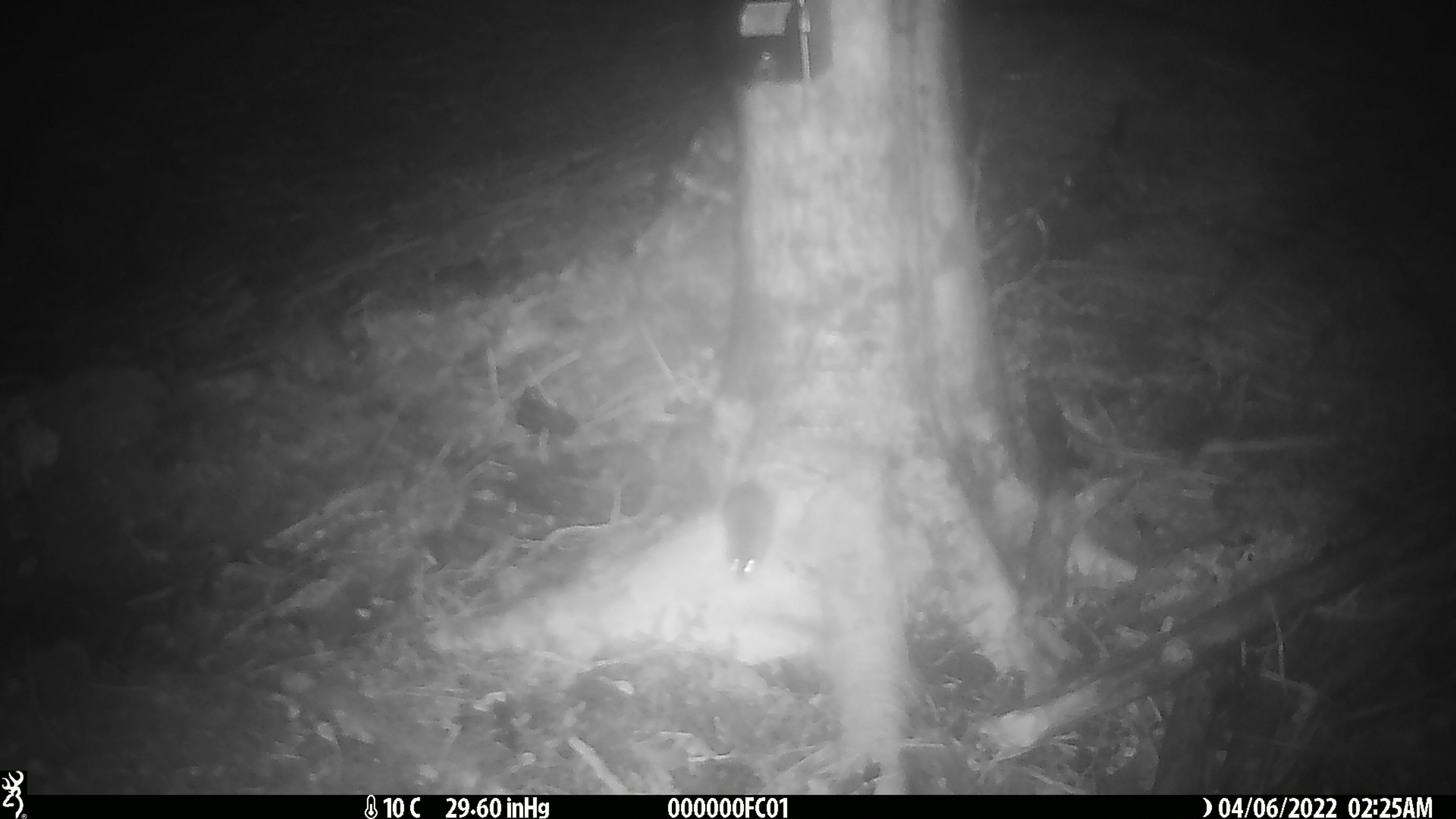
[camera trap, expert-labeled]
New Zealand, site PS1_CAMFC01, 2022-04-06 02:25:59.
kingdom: Animalia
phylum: Chordata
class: Mammalia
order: Rodentia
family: Muridae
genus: Mus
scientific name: Mus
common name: mouse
Mouse (Mus).